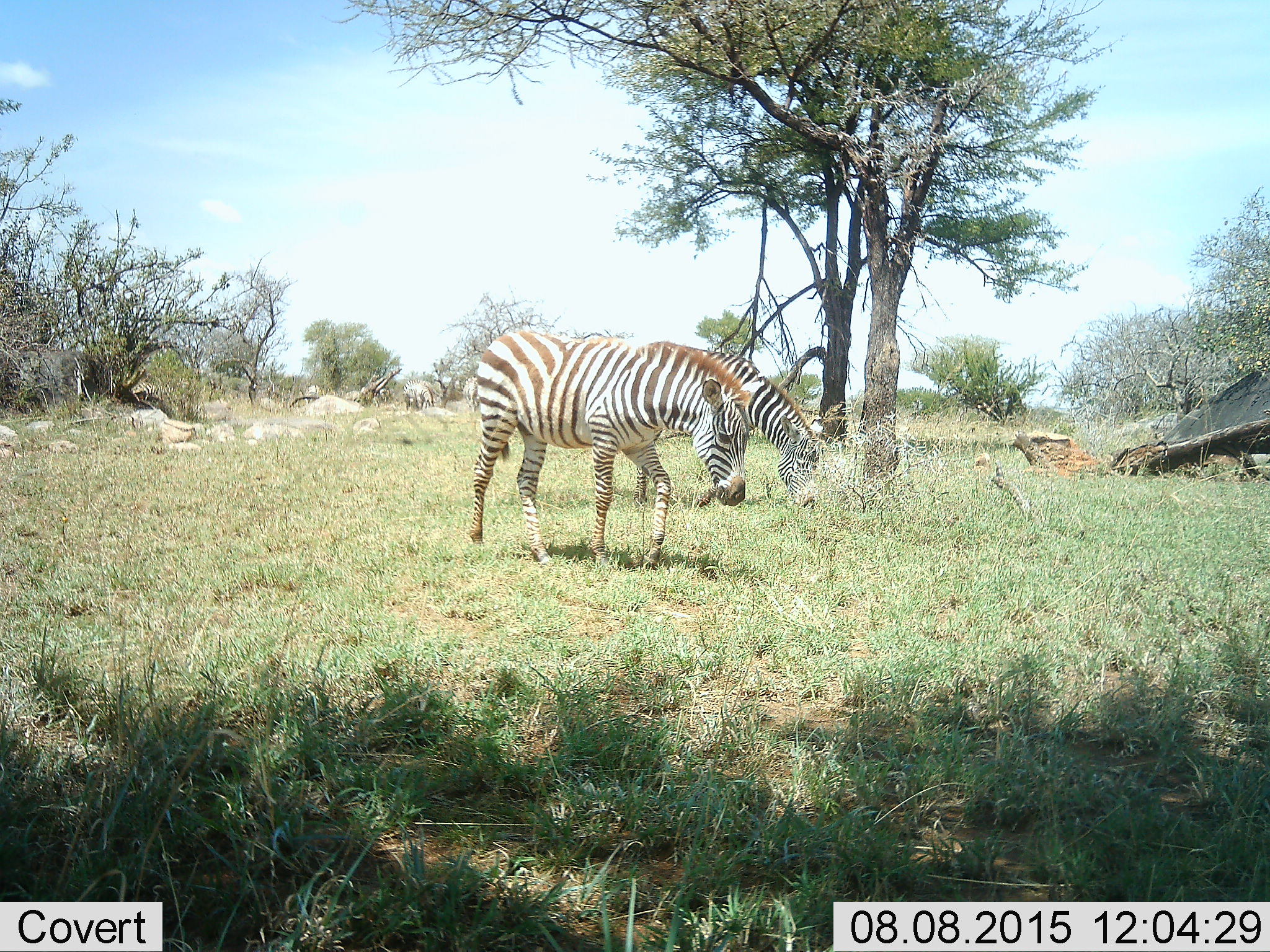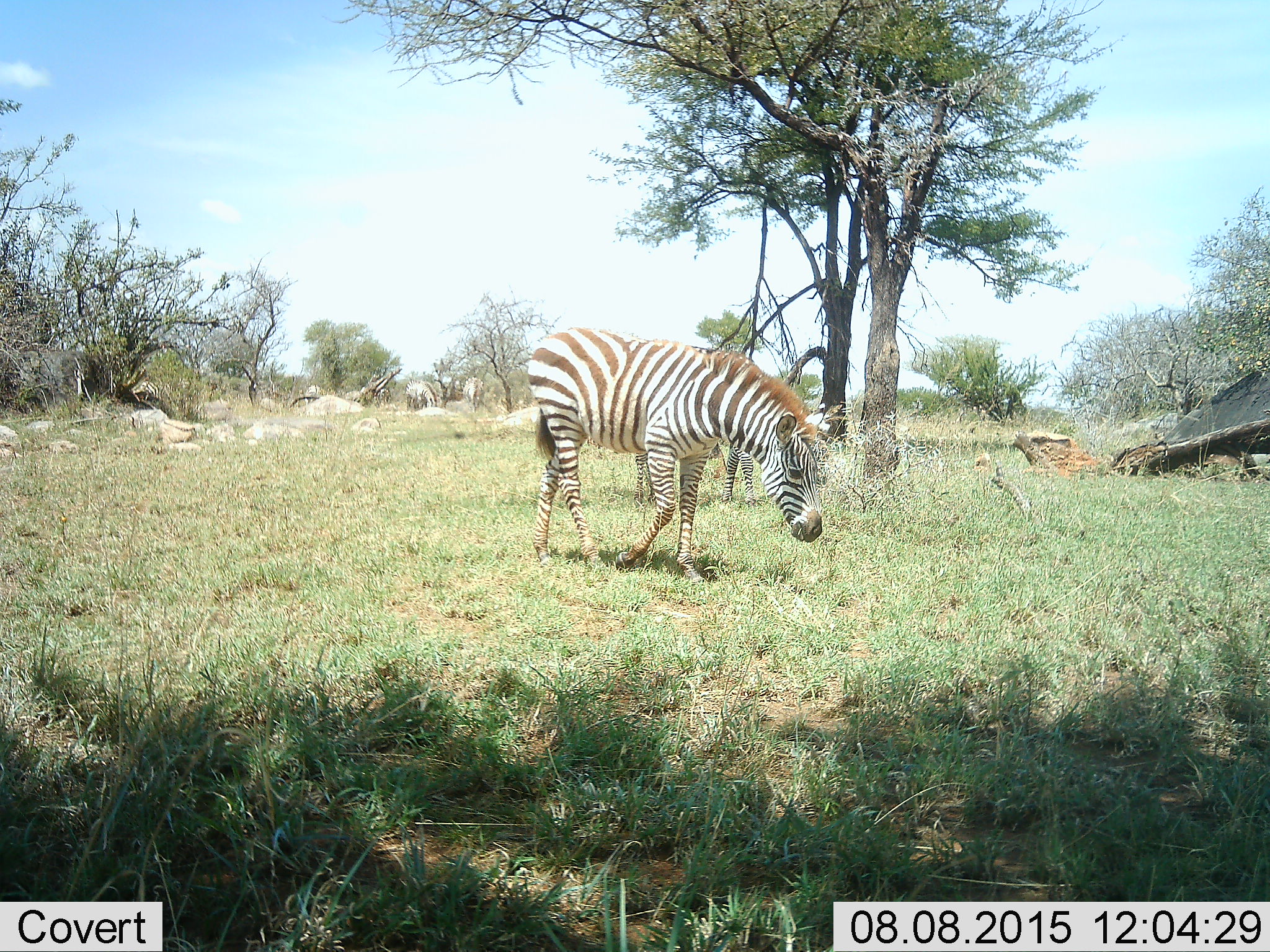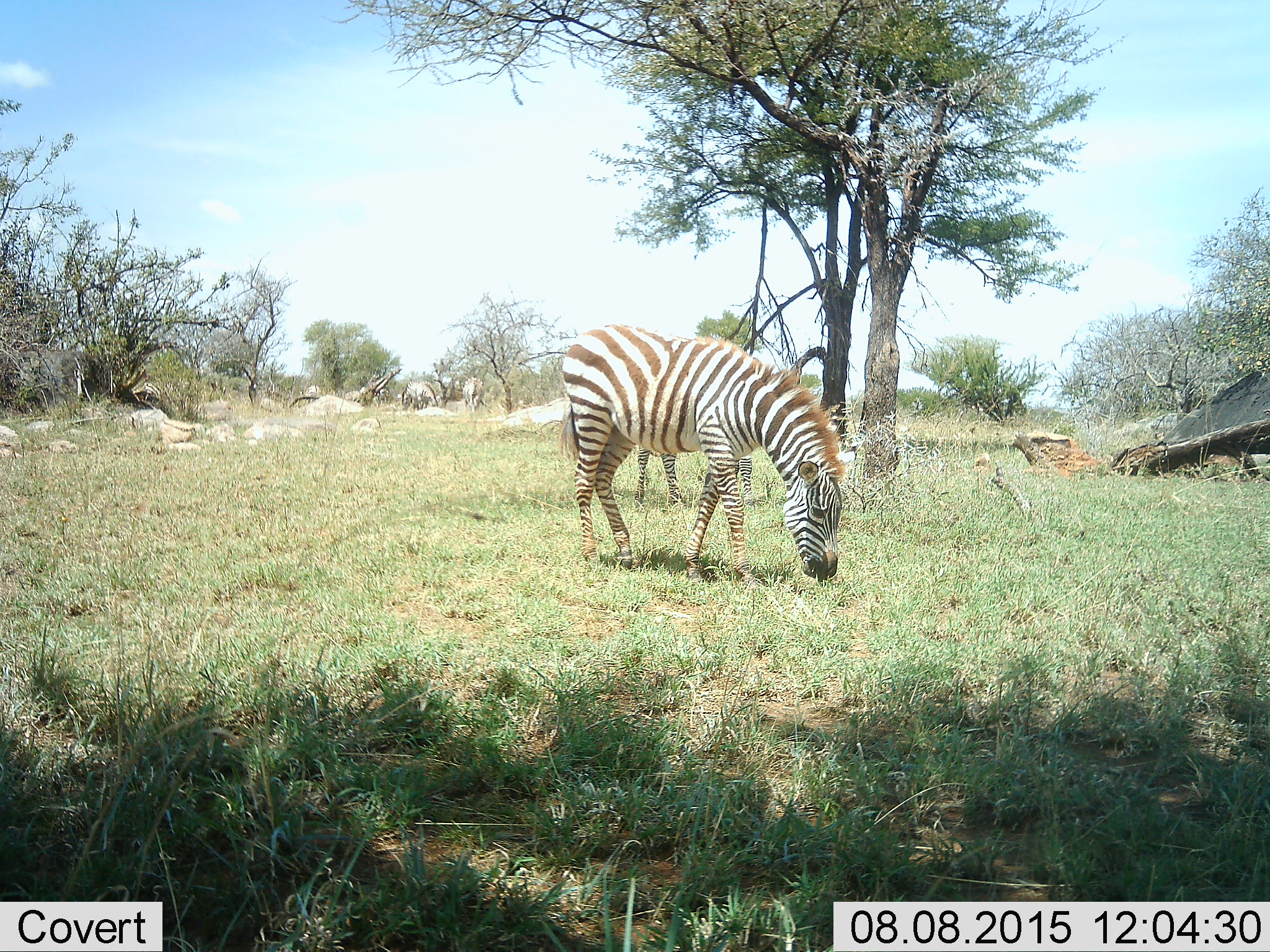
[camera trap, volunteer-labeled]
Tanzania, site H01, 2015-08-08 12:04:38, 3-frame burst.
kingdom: Animalia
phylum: Chordata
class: Mammalia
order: Perissodactyla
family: Equidae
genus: Equus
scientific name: Equus quagga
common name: plains zebra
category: zebra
Zebra (plains zebra) (Equus quagga), count 4. Behavior (volunteer vote fractions): standing 50%, resting 0%, moving 50%, interacting 0%. Young present (vote fraction): 0%. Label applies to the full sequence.